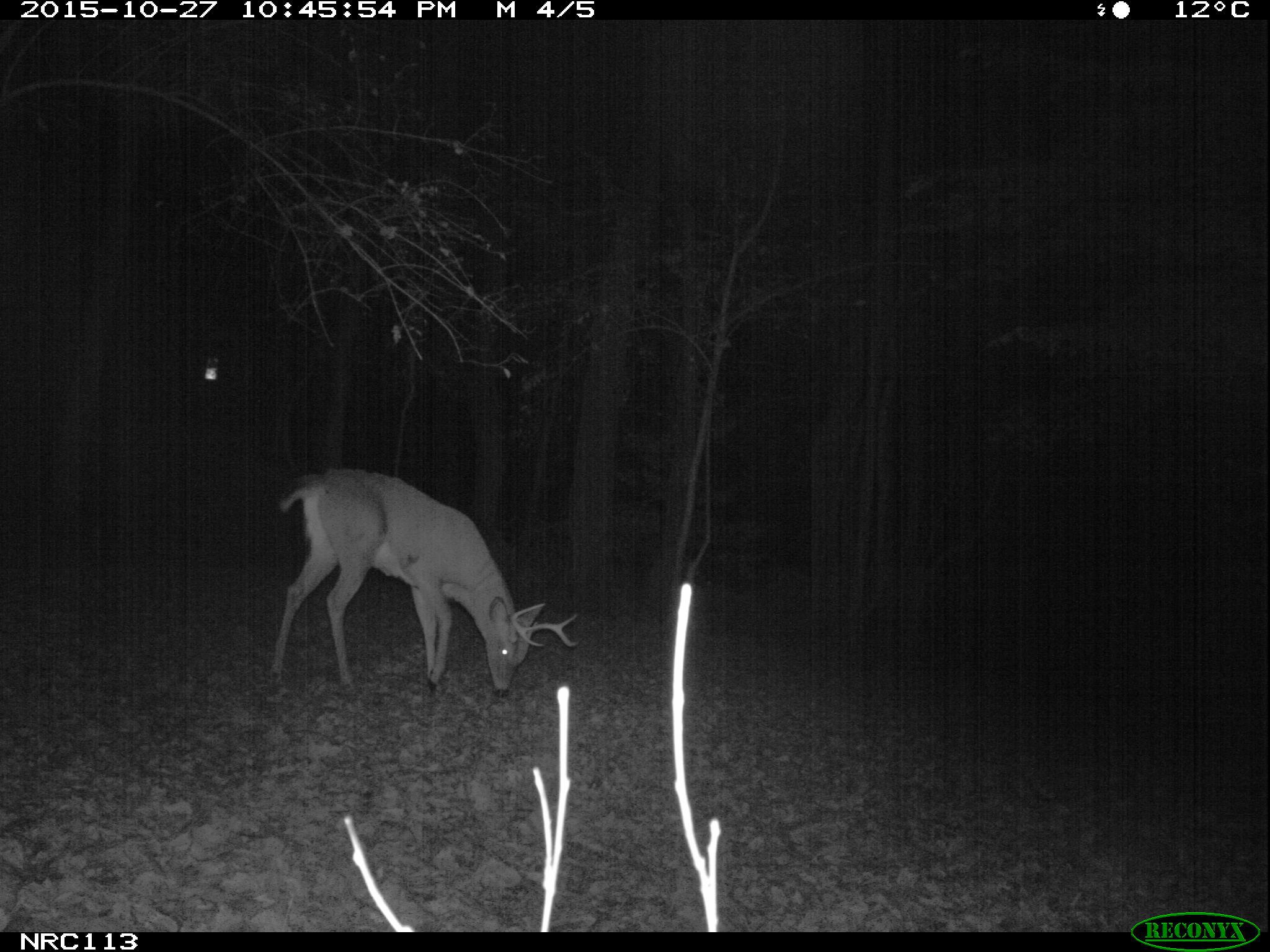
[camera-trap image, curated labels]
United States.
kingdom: Animalia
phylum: Chordata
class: Mammalia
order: Artiodactyla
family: Cervidae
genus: Odocoileus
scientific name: Odocoileus virginianus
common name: white-tailed deer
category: White Tailed Deer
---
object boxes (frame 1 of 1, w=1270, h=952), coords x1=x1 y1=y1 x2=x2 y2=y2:
White Tailed Deer: x1=264 y1=459 x2=591 y2=700